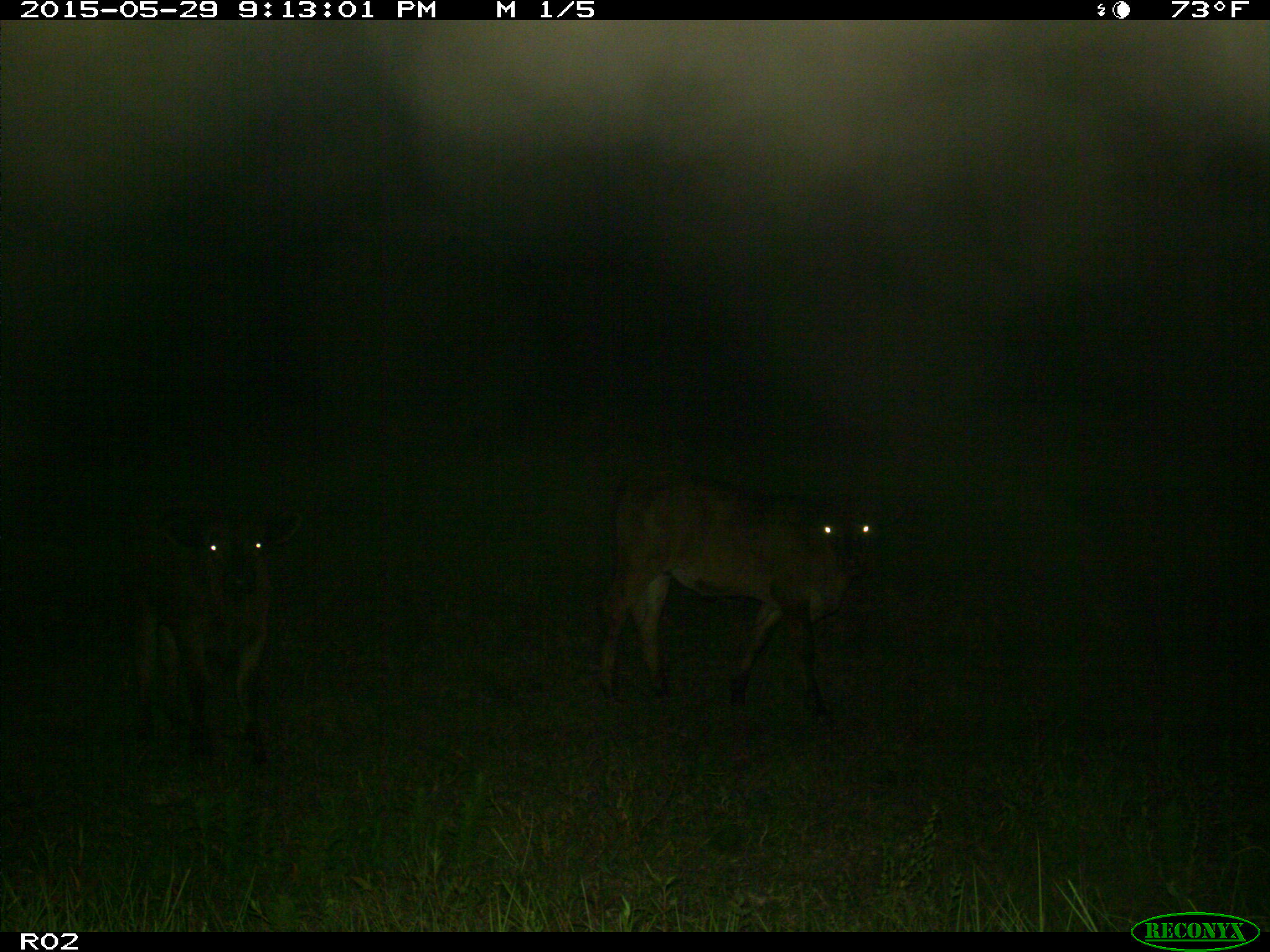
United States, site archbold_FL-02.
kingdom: Animalia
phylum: Chordata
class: Mammalia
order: Artiodactyla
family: Bovidae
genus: Bos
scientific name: Bos taurus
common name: domestic cow